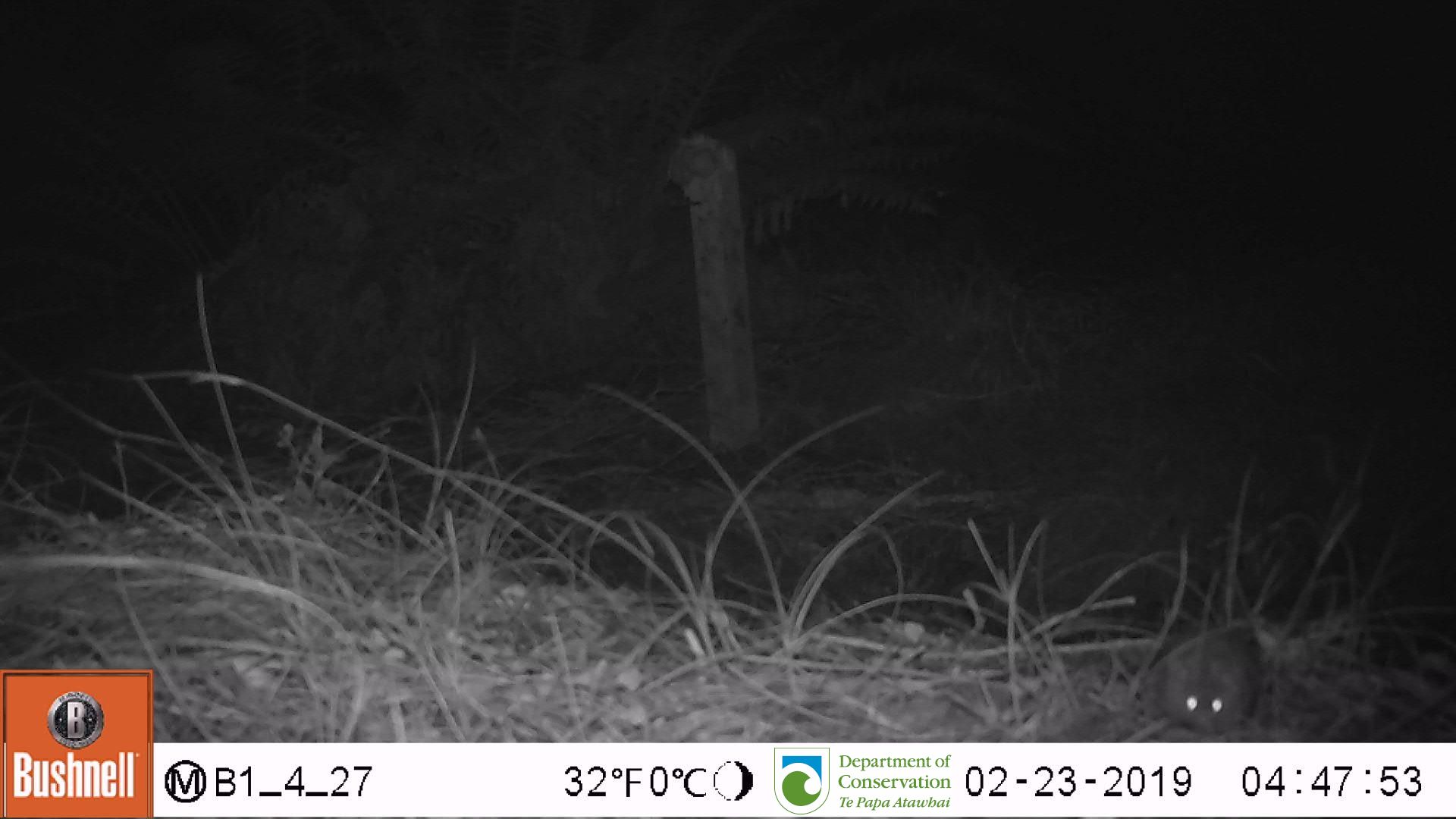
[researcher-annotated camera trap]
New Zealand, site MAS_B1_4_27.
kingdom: Animalia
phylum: Chordata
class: Mammalia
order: Rodentia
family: Muridae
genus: Mus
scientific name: Mus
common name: mouse